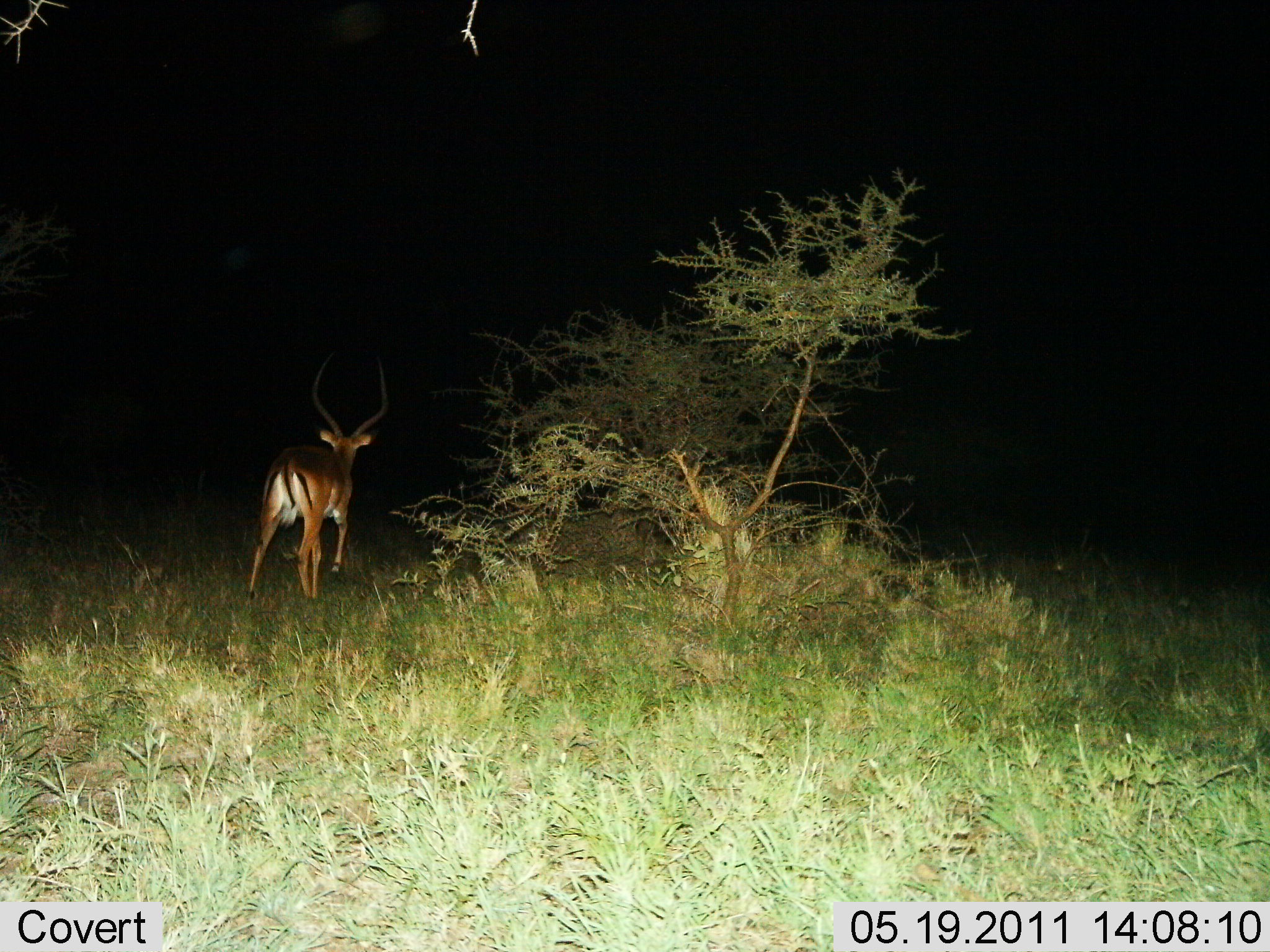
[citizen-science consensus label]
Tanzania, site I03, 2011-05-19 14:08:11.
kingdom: Animalia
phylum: Chordata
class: Mammalia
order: Artiodactyla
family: Bovidae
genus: Aepyceros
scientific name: Aepyceros melampus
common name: impala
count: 1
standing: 27%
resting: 0%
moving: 73%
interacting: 0%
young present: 0%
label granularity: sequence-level